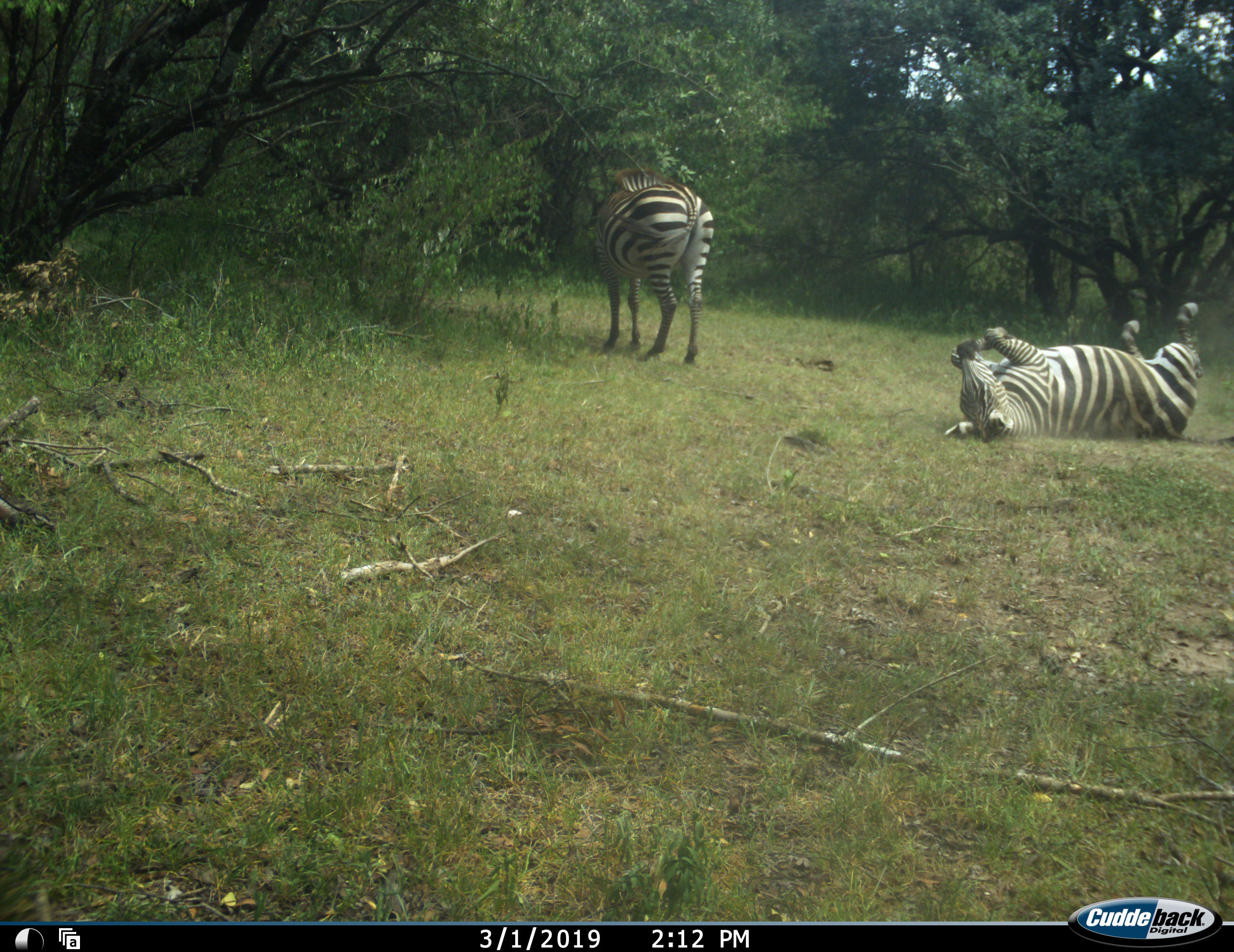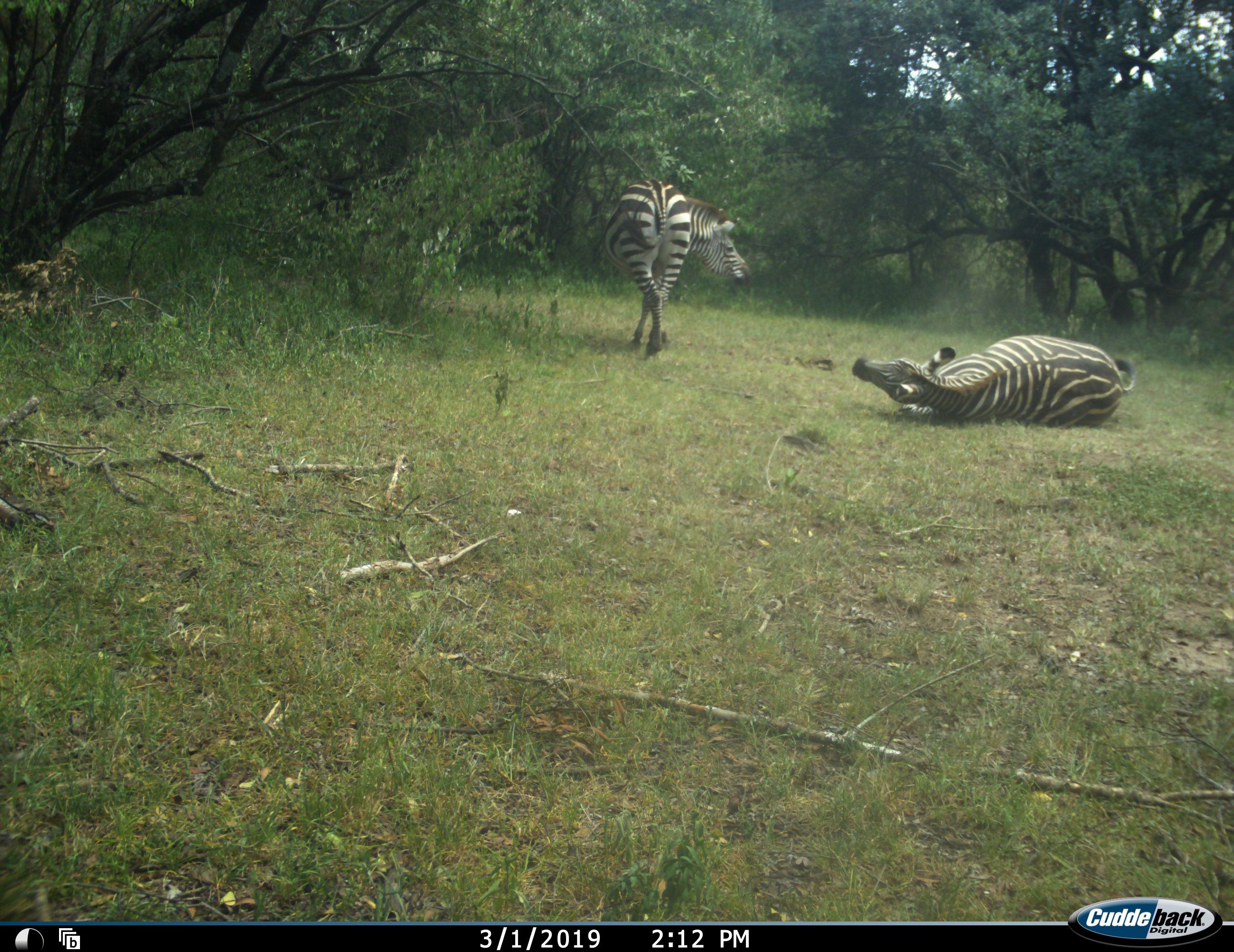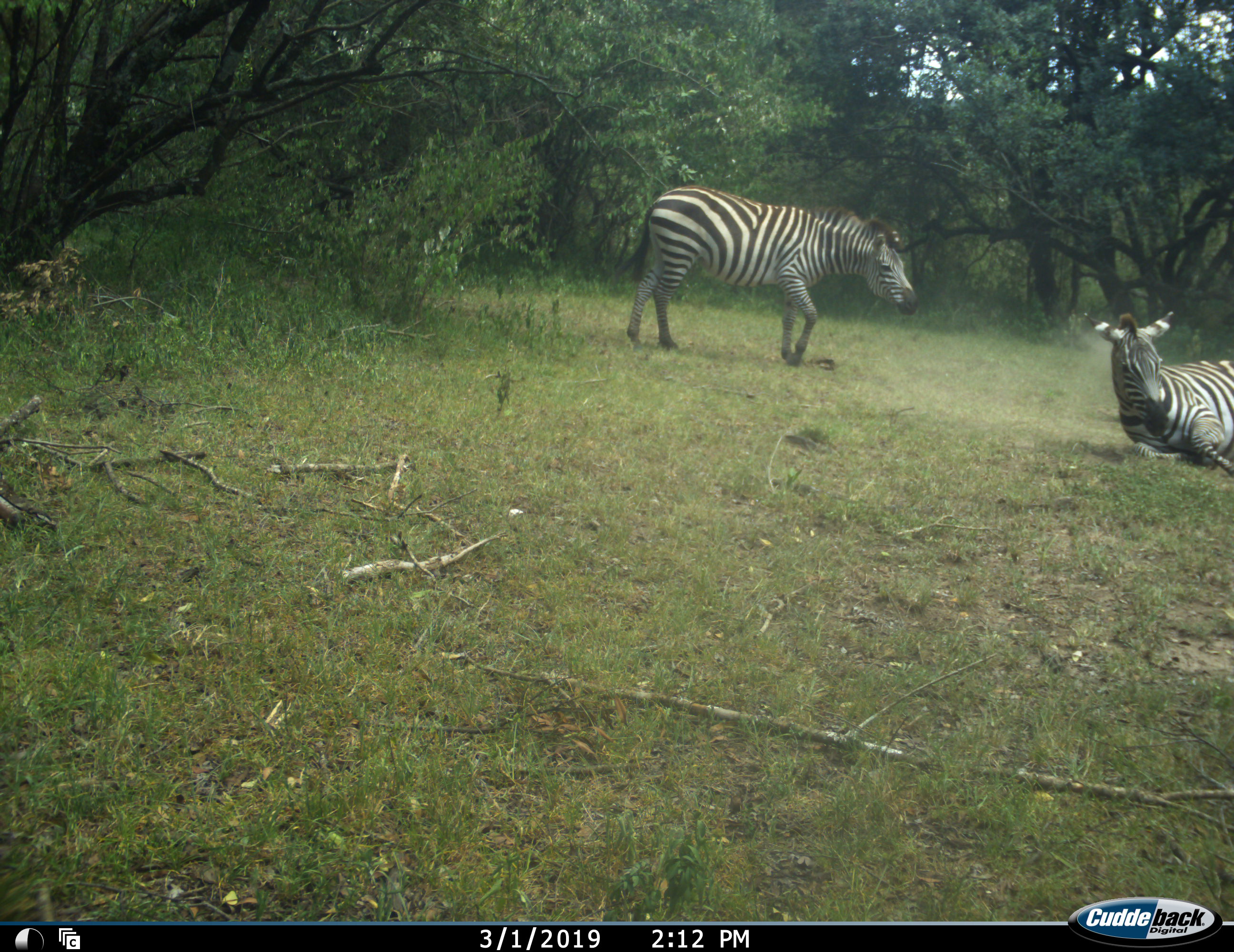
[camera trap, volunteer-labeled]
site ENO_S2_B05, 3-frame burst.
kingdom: Animalia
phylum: Chordata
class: Mammalia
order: Perissodactyla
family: Equidae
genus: Equus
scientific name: Equus quagga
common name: plains zebra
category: zebraplains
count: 2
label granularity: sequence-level